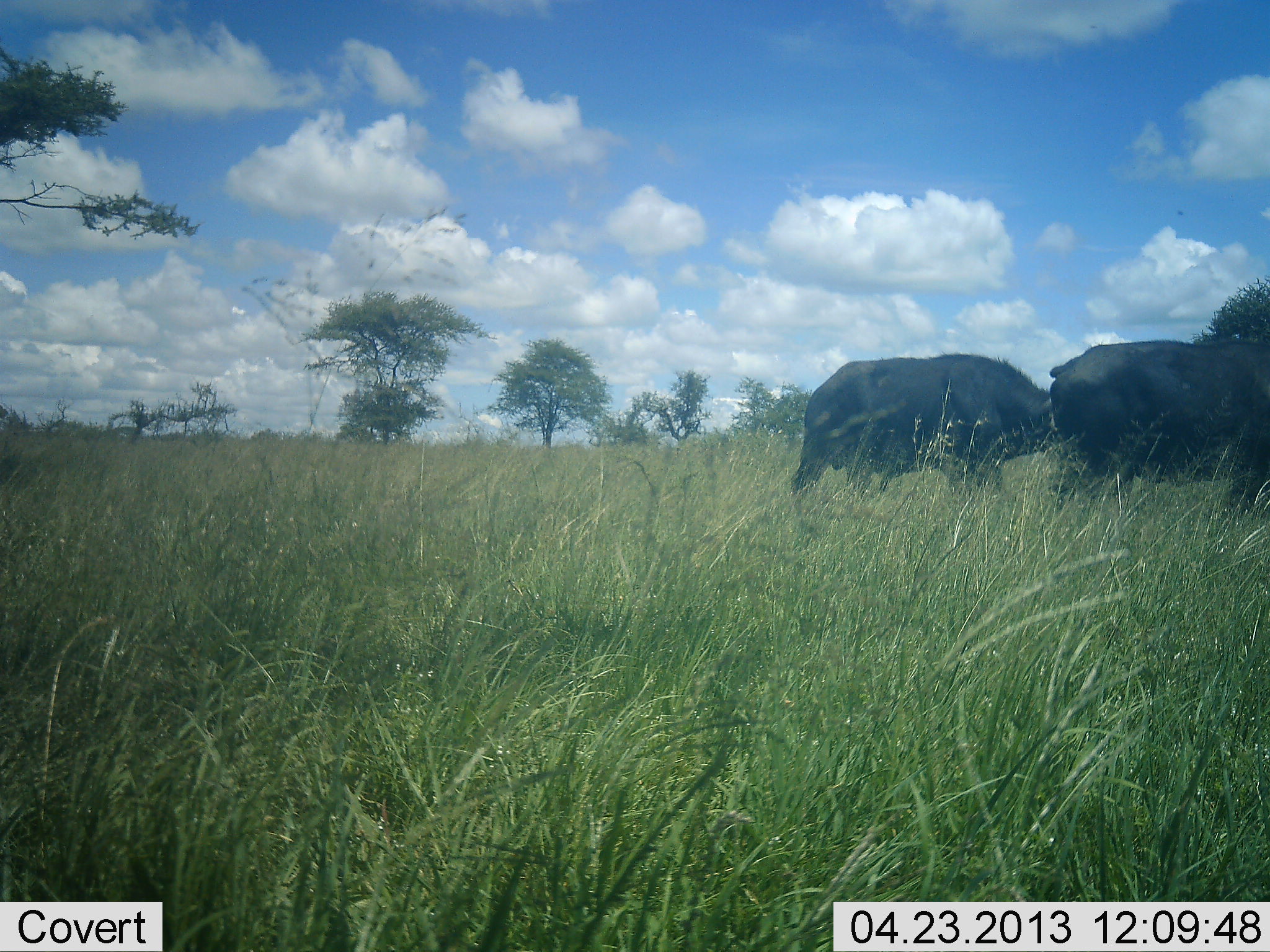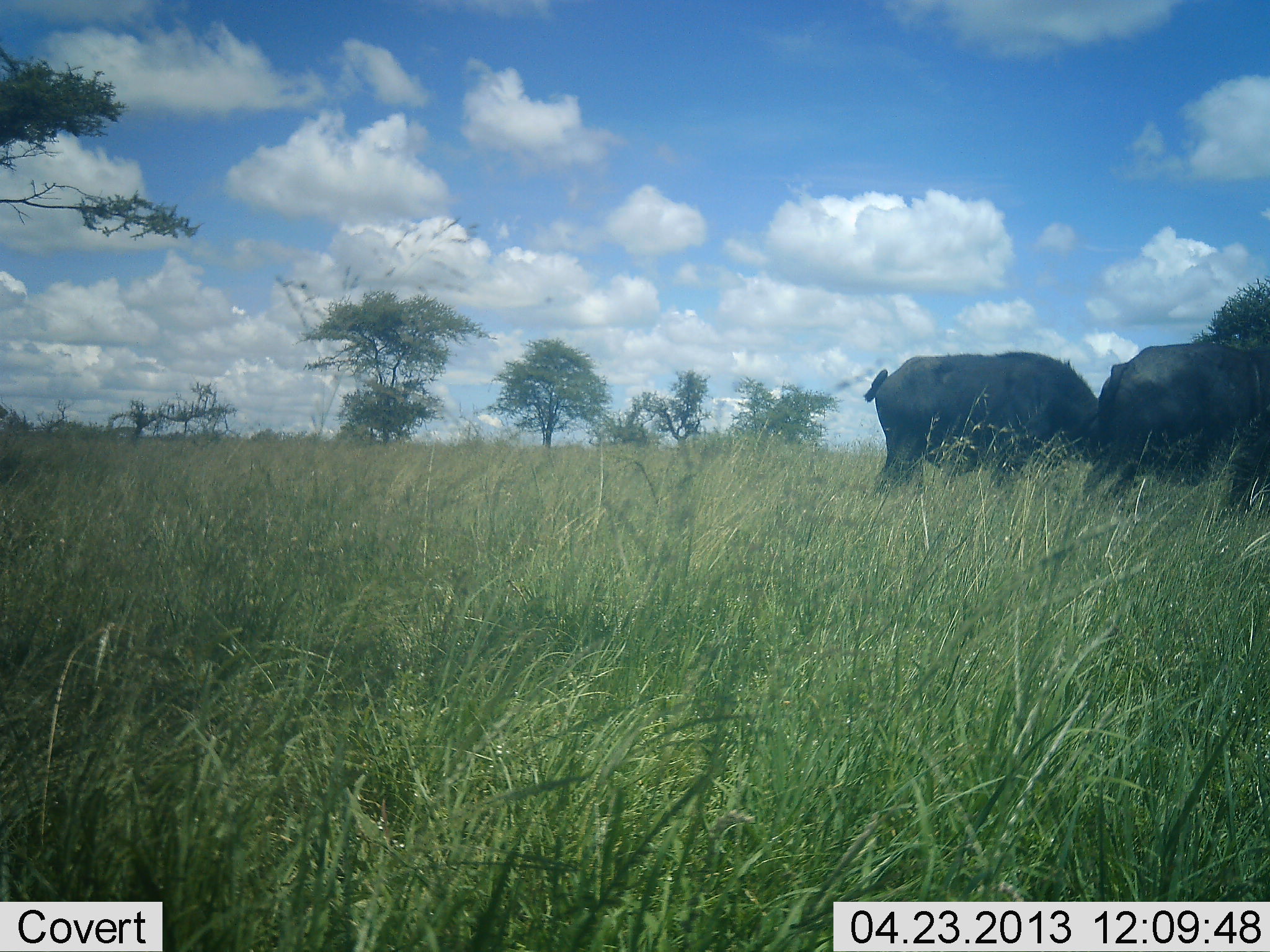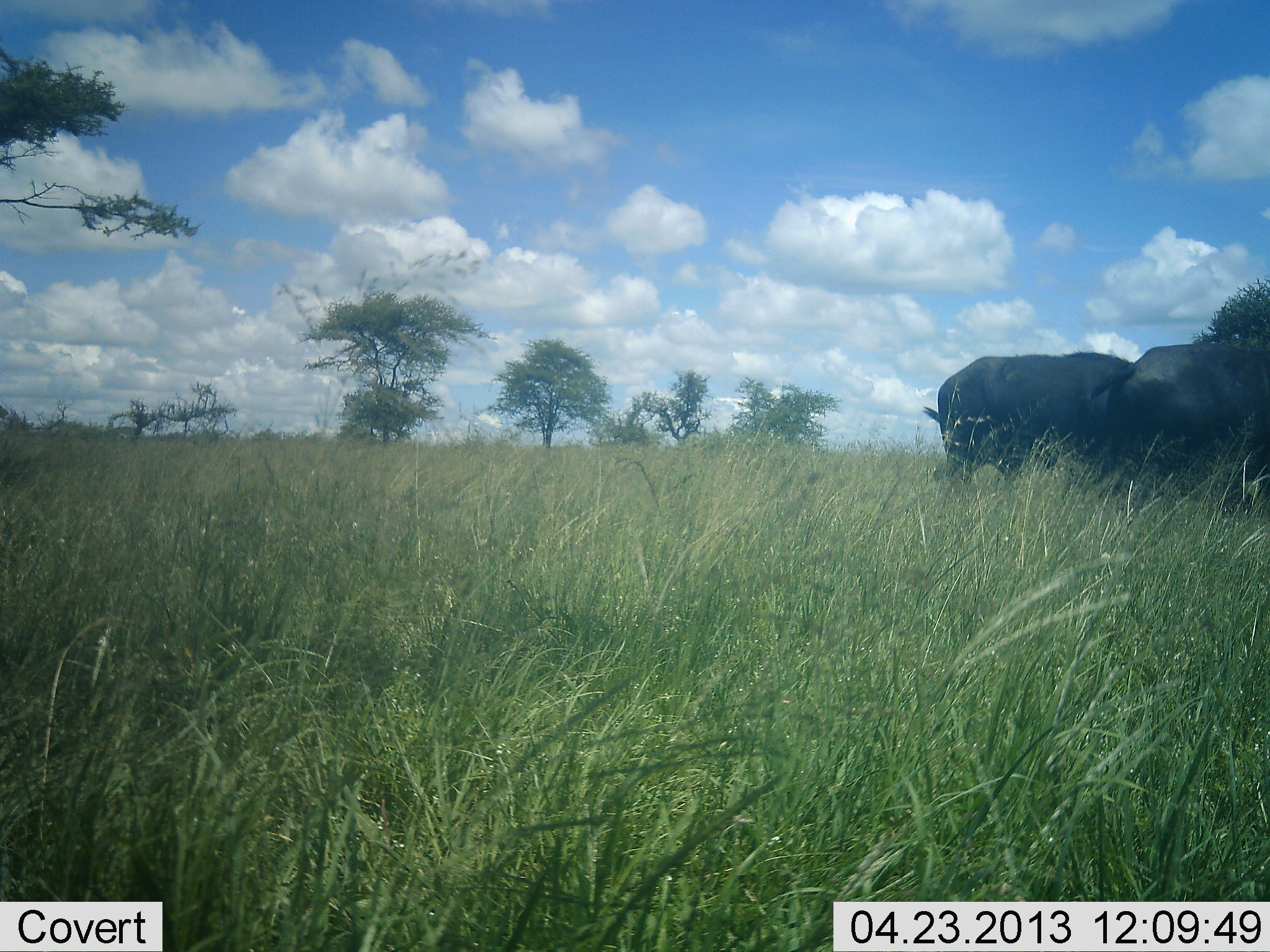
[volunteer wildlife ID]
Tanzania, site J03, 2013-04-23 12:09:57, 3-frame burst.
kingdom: Animalia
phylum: Chordata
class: Mammalia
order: Artiodactyla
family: Bovidae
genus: Syncerus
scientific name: Syncerus caffer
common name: cape buffalo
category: buffalo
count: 2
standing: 11%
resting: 0%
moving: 84%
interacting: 0%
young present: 0%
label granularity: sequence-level